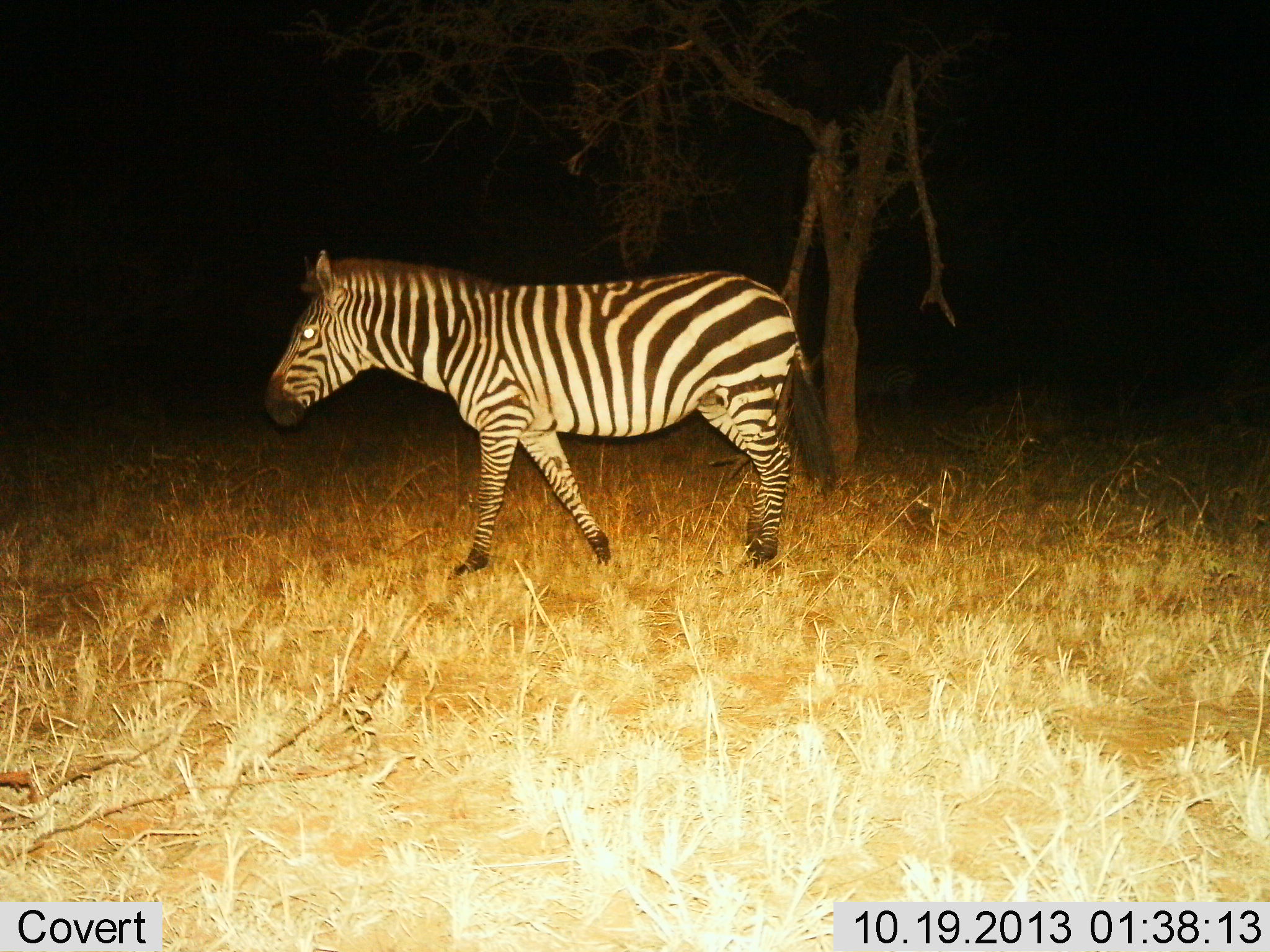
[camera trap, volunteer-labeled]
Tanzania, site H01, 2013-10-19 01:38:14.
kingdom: Animalia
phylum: Chordata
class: Mammalia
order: Perissodactyla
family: Equidae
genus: Equus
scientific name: Equus quagga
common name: plains zebra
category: zebra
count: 1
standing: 10%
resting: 0%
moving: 90%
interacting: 0%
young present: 0%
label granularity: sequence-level